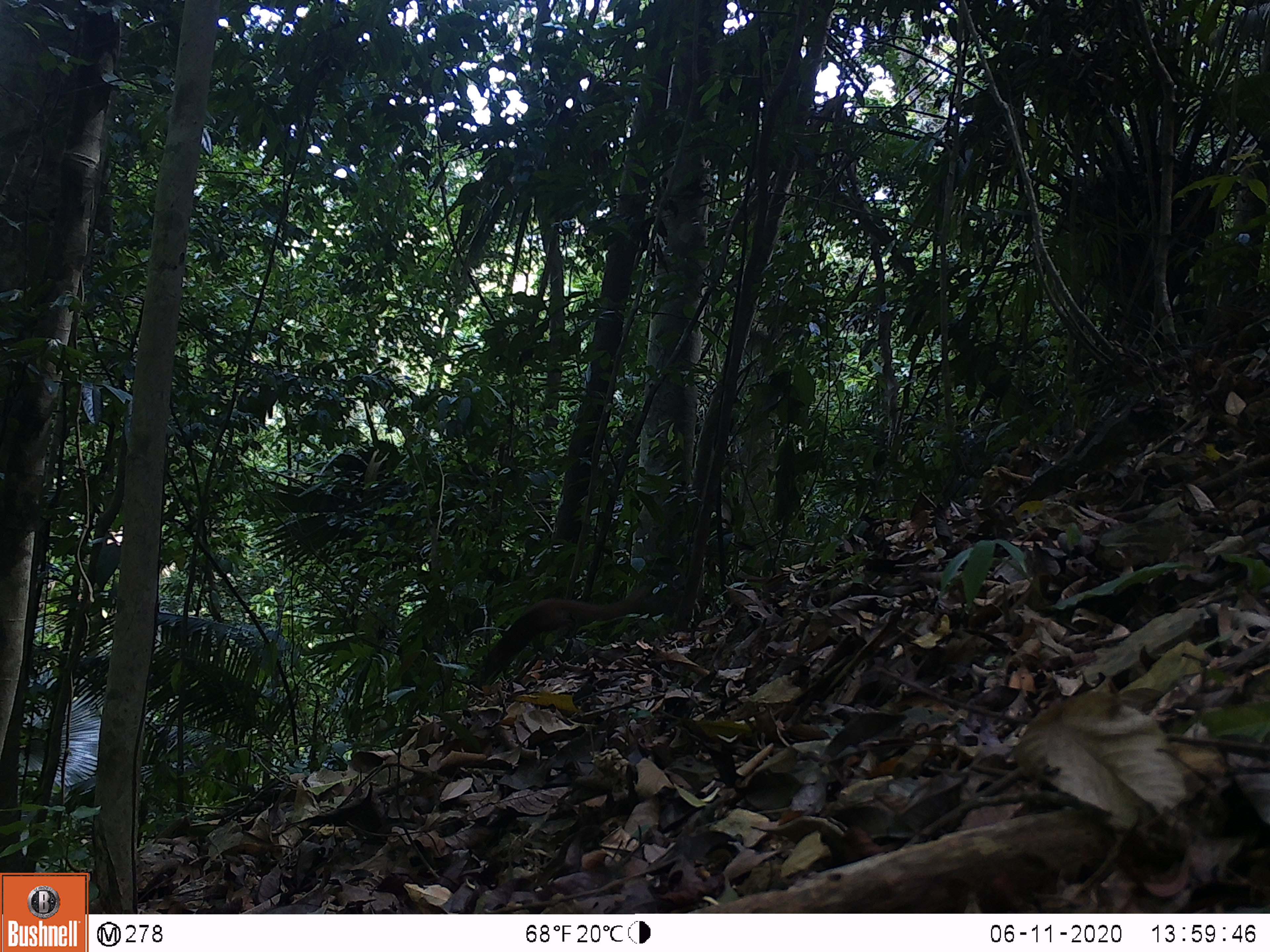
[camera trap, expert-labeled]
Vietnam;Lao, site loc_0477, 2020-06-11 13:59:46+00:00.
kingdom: Animalia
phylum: Chordata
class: Mammalia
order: Rodentia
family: Sciuridae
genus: Sciurus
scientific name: Sciurus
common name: squirrel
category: unidentified squirrel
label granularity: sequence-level